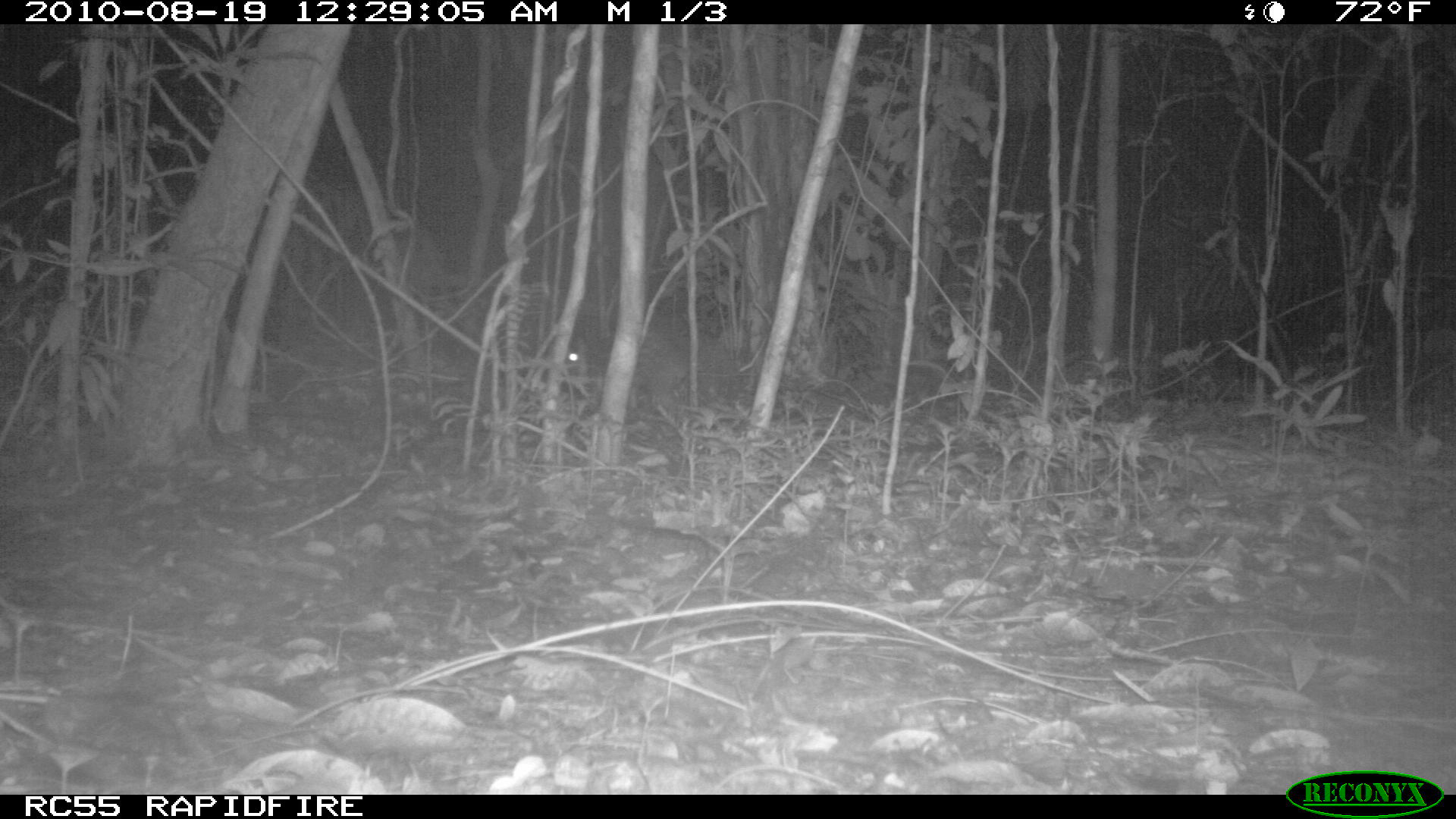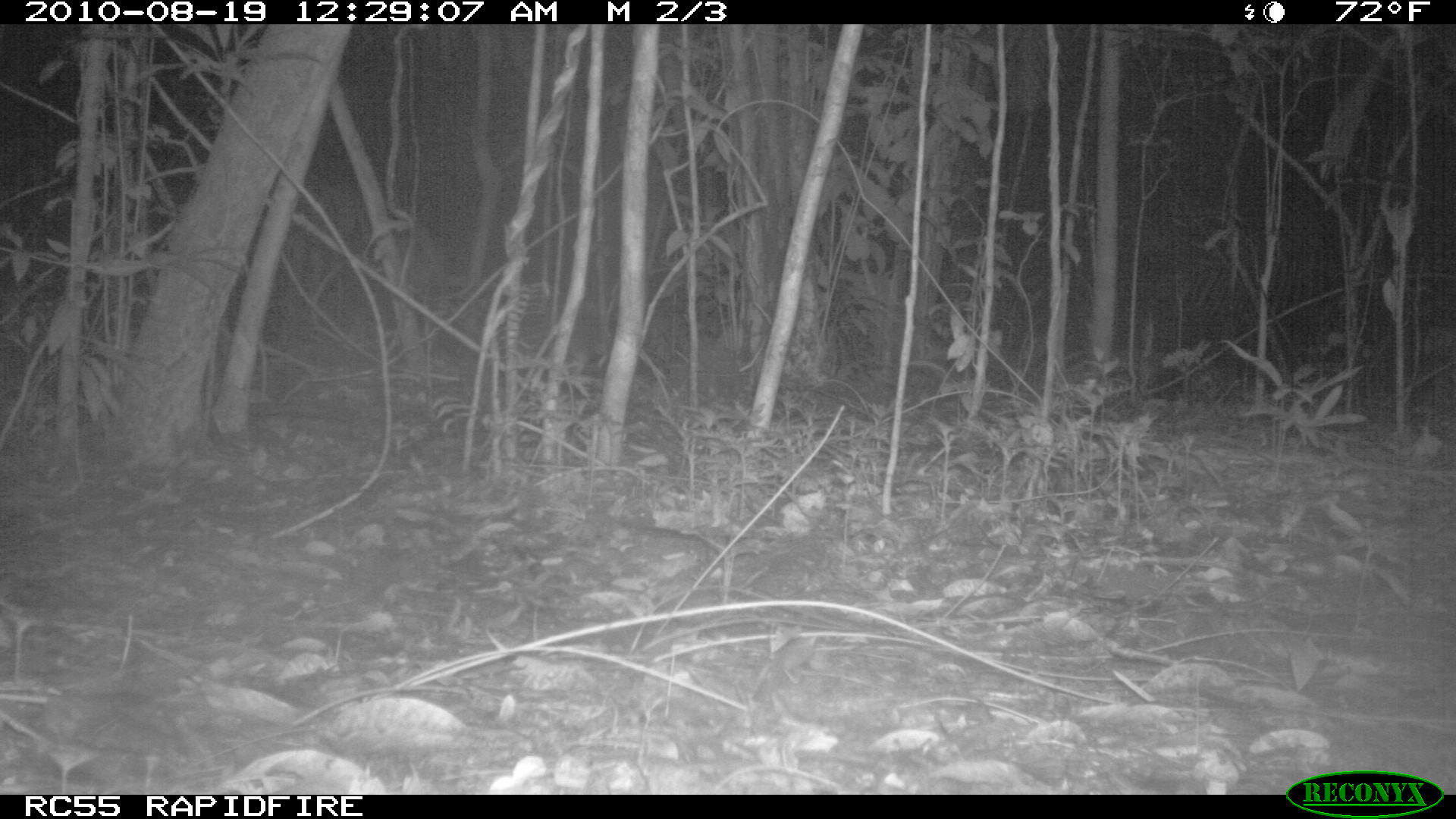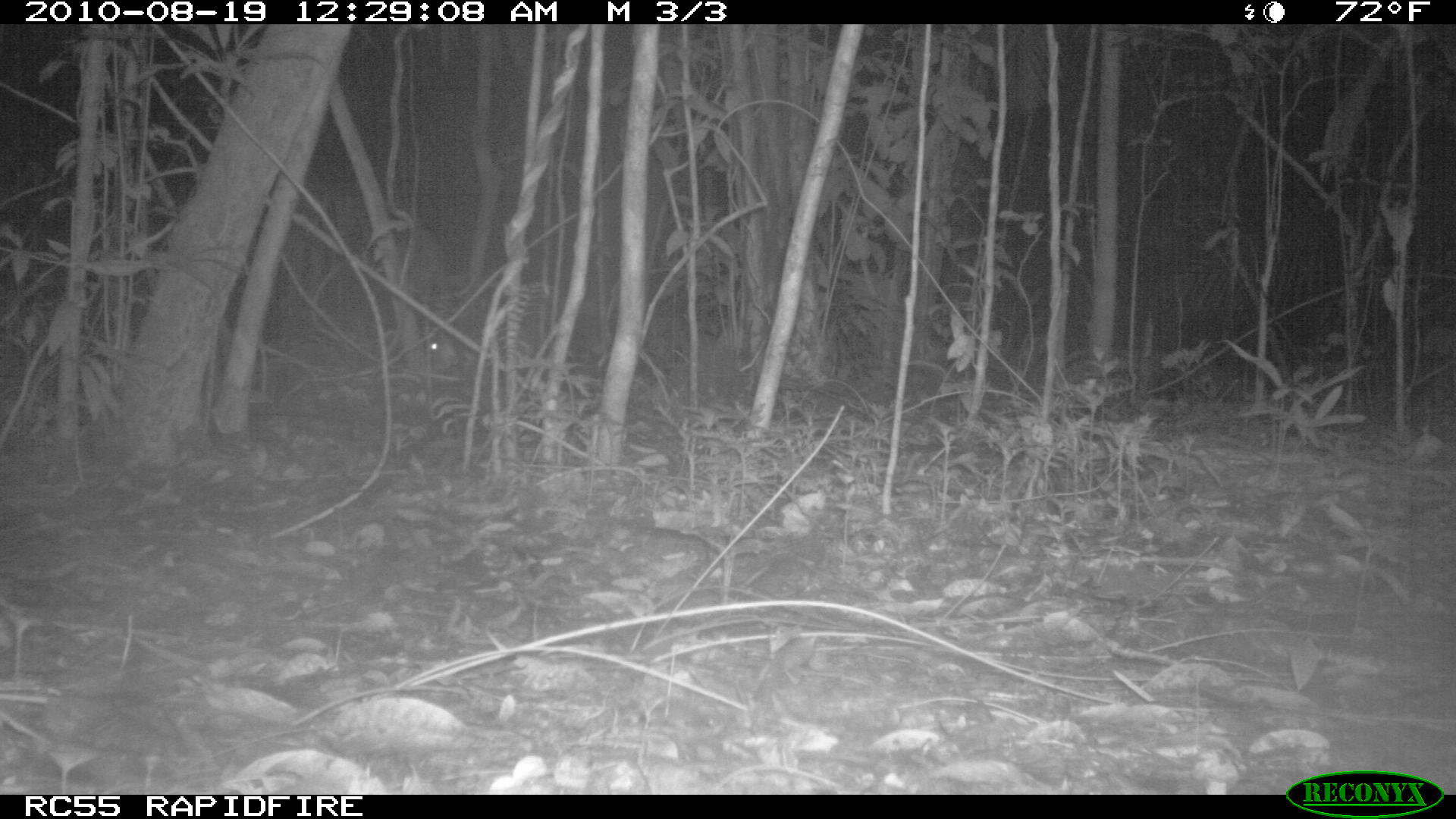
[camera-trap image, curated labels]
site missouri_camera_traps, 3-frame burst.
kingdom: Animalia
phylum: Chordata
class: Mammalia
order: Rodentia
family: Cuniculidae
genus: Cuniculus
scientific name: Cuniculus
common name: paca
Paca (Cuniculus). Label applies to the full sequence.